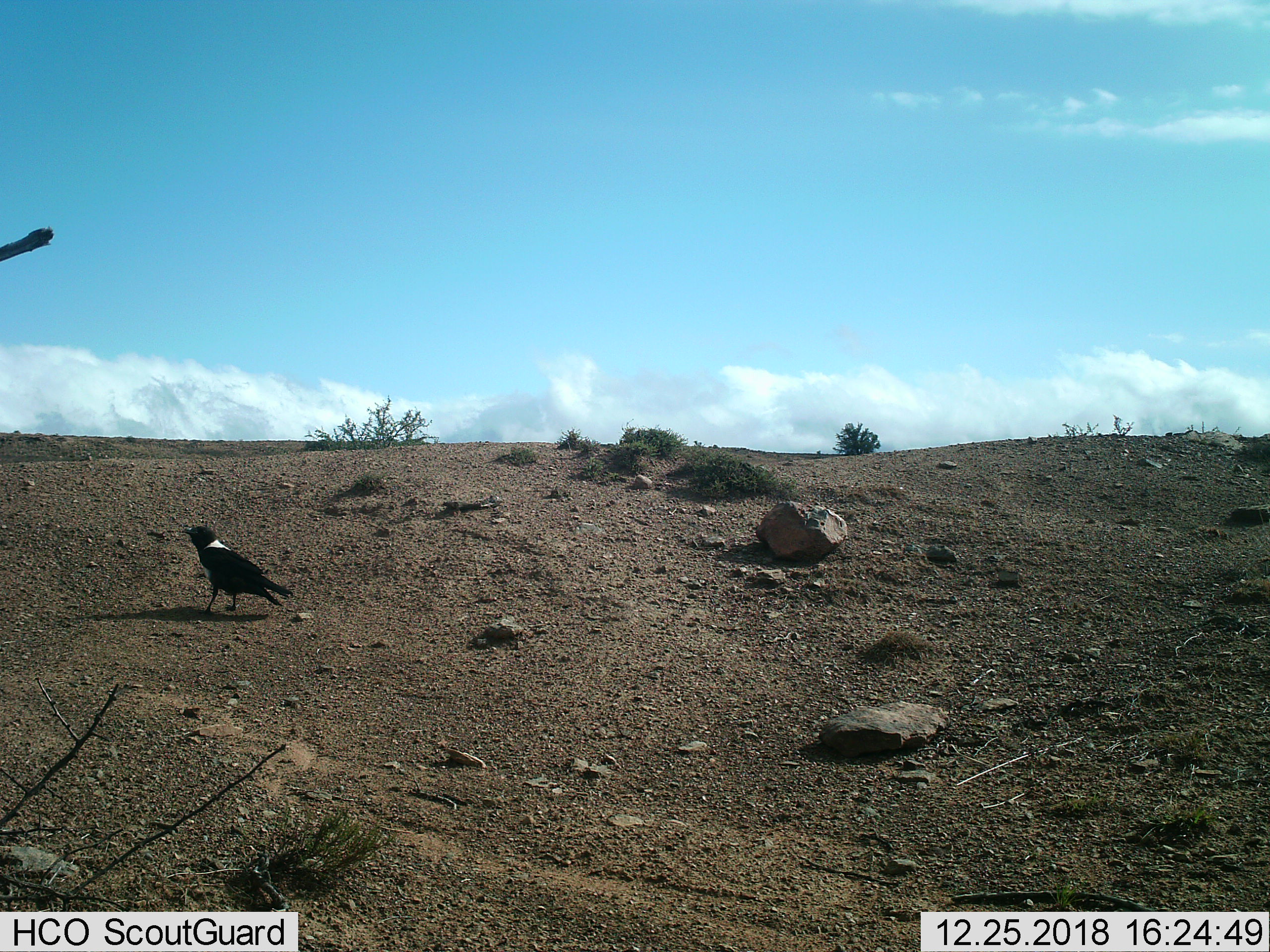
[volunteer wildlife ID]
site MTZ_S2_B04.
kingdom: Animalia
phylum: Chordata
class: Aves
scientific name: Aves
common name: bird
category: birdother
Birdother (bird) (Aves), count 1. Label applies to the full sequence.